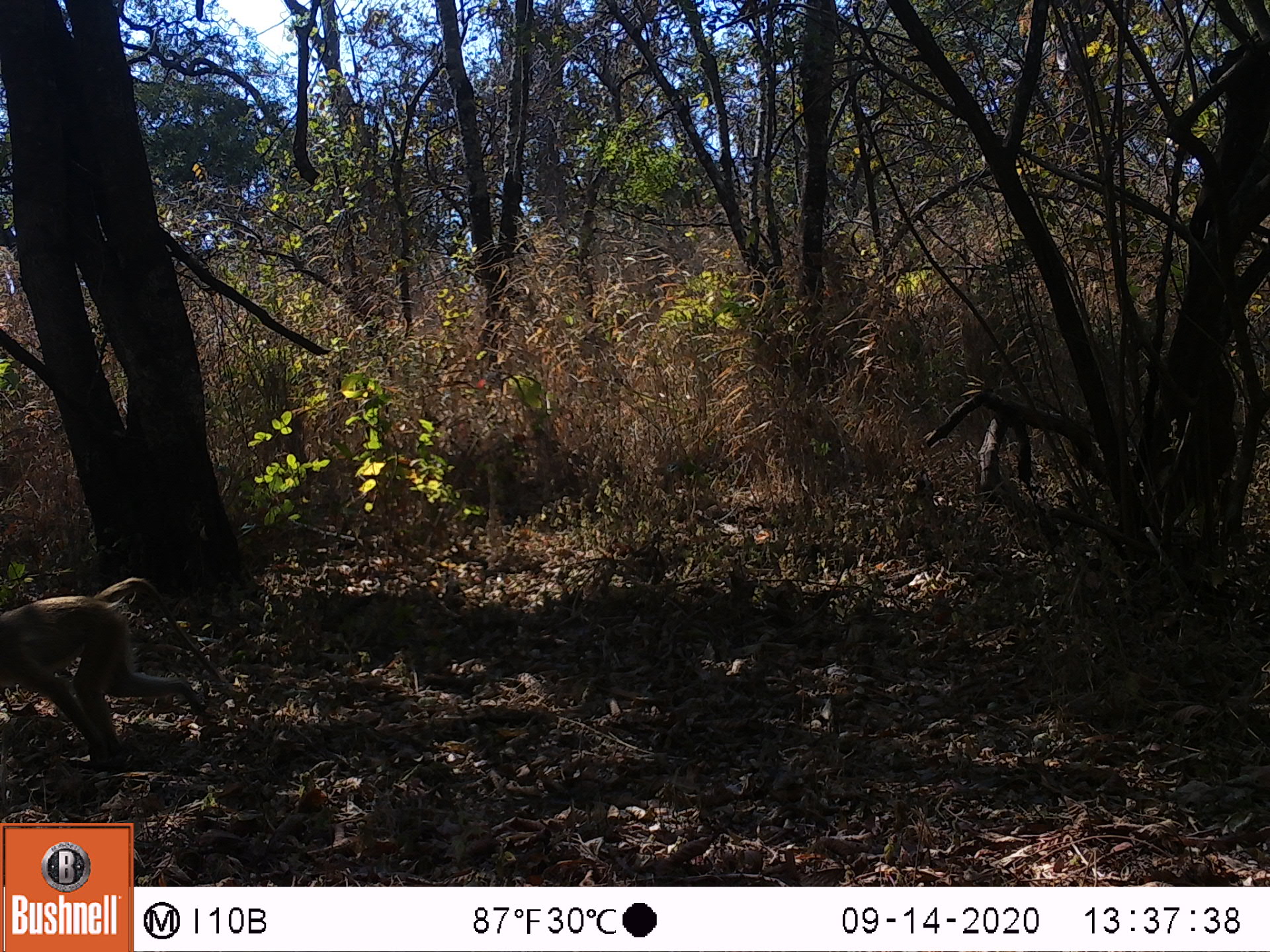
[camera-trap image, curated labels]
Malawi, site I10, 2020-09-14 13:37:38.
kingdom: Animalia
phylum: Chordata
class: Mammalia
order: Primates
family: Cercopithecidae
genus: Papio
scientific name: Papio cynocephalus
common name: yellow baboon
Yellow baboon (Papio cynocephalus), count 1.